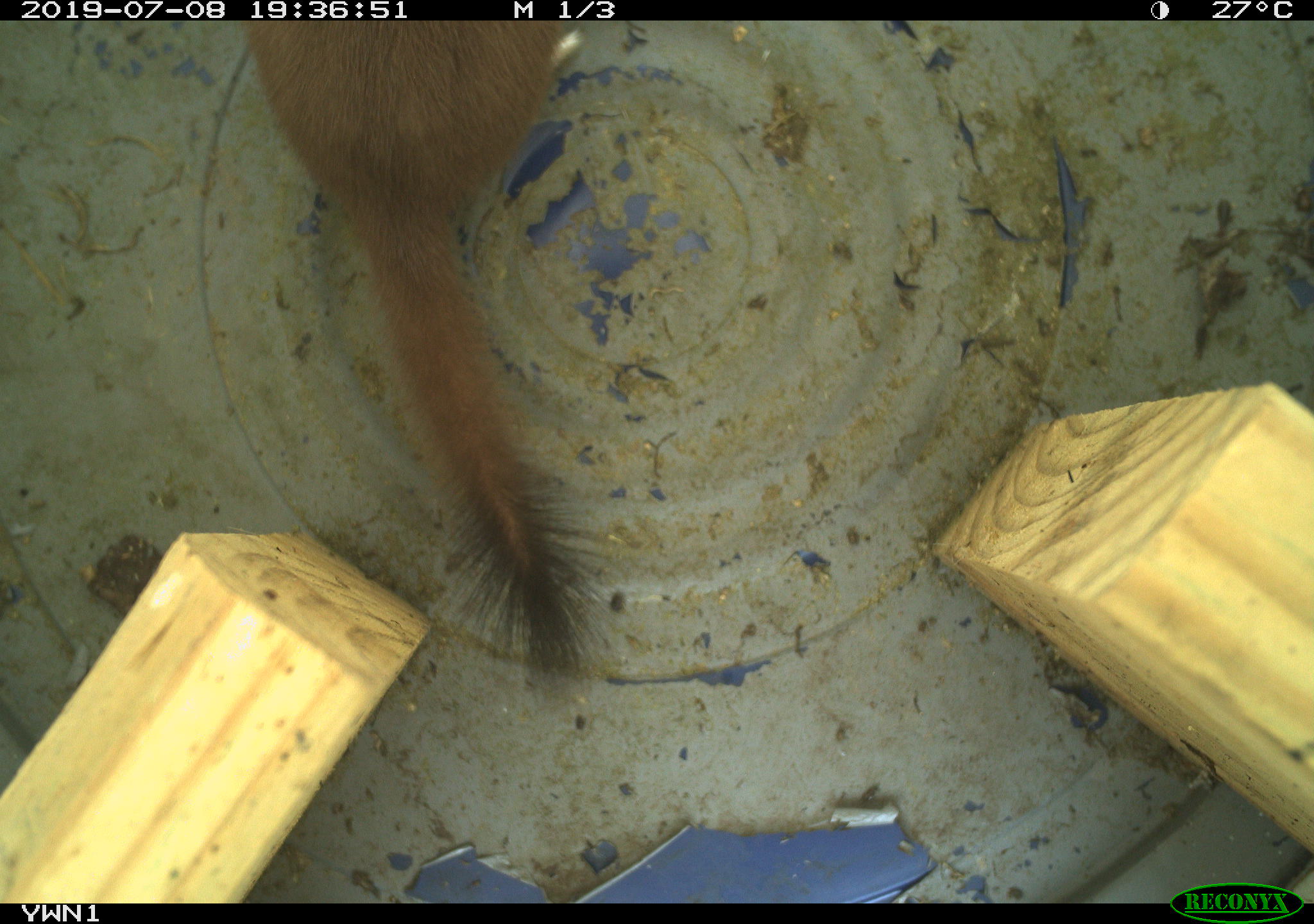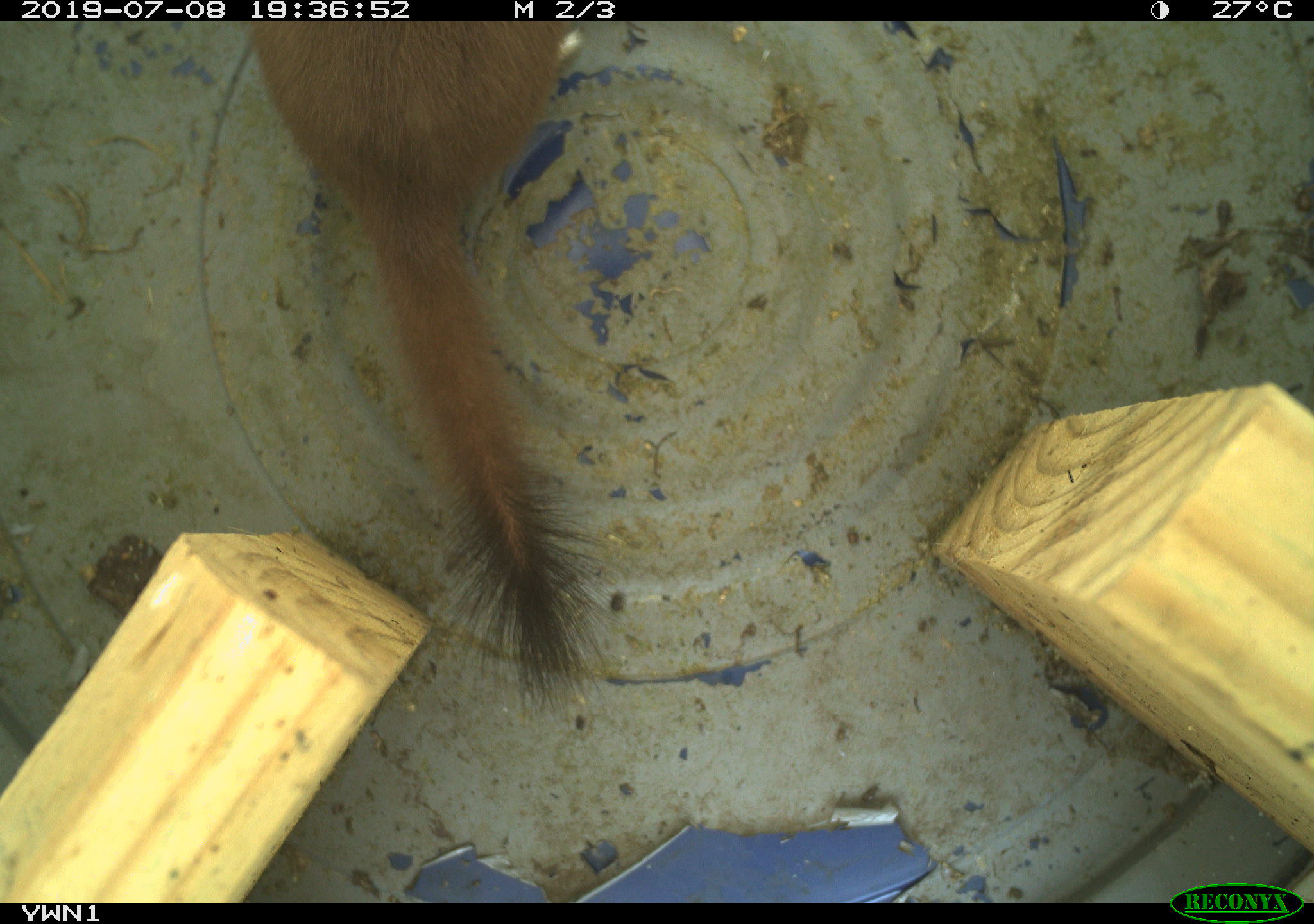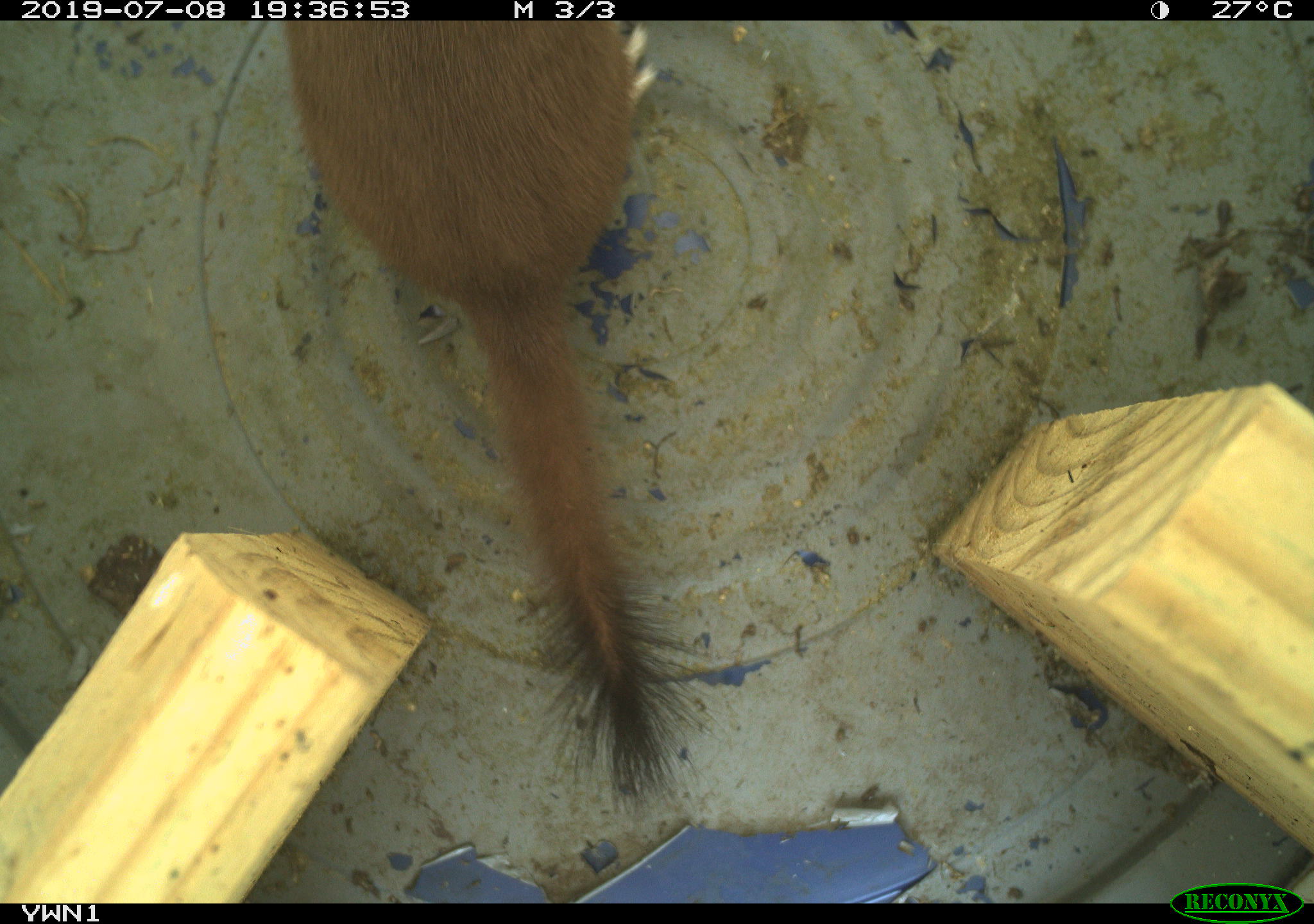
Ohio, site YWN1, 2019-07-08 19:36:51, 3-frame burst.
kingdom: Animalia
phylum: Chordata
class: Mammalia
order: Carnivora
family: Mustelidae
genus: Neogale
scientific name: Neogale frenata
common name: long-tailed weasel